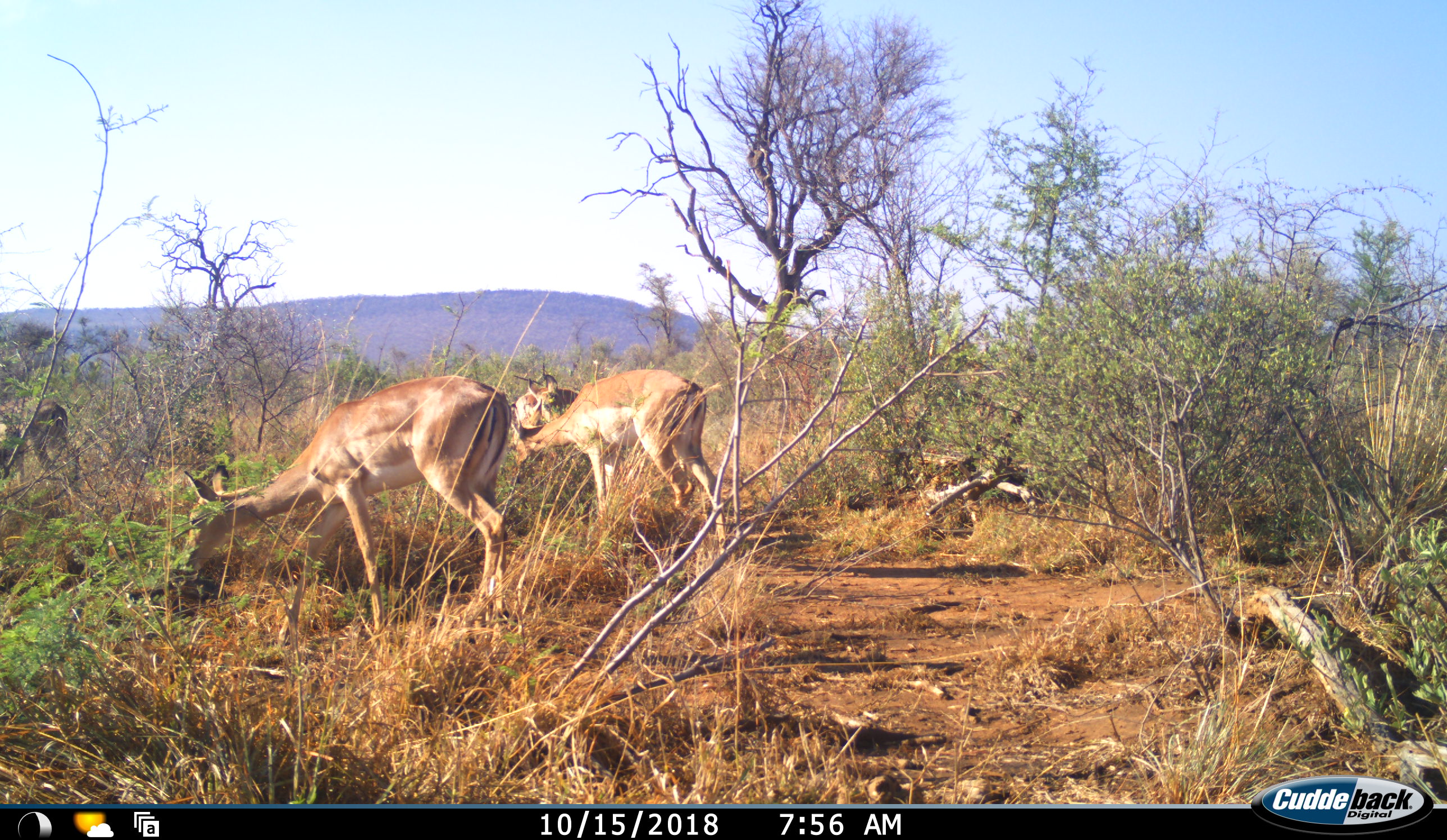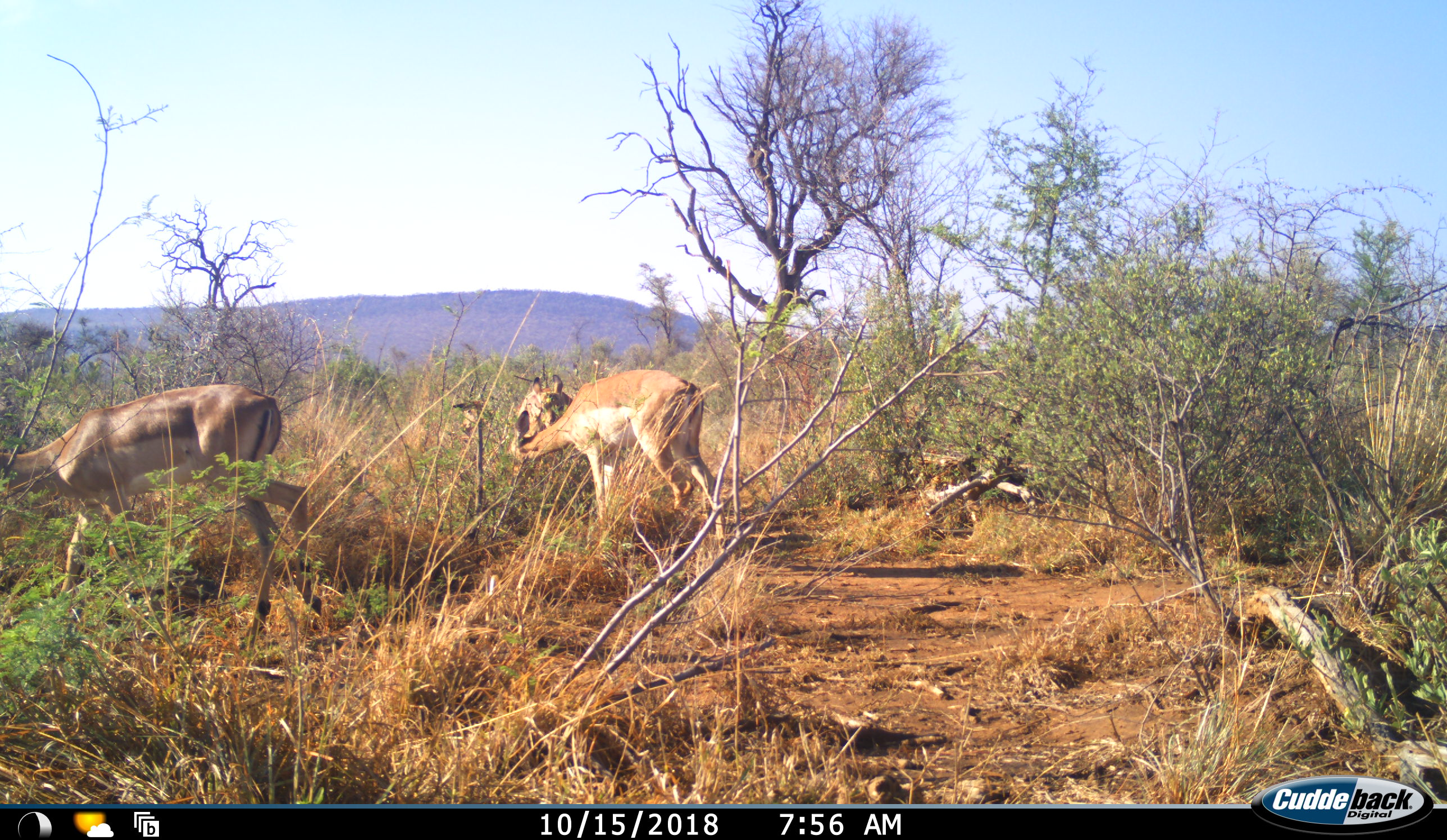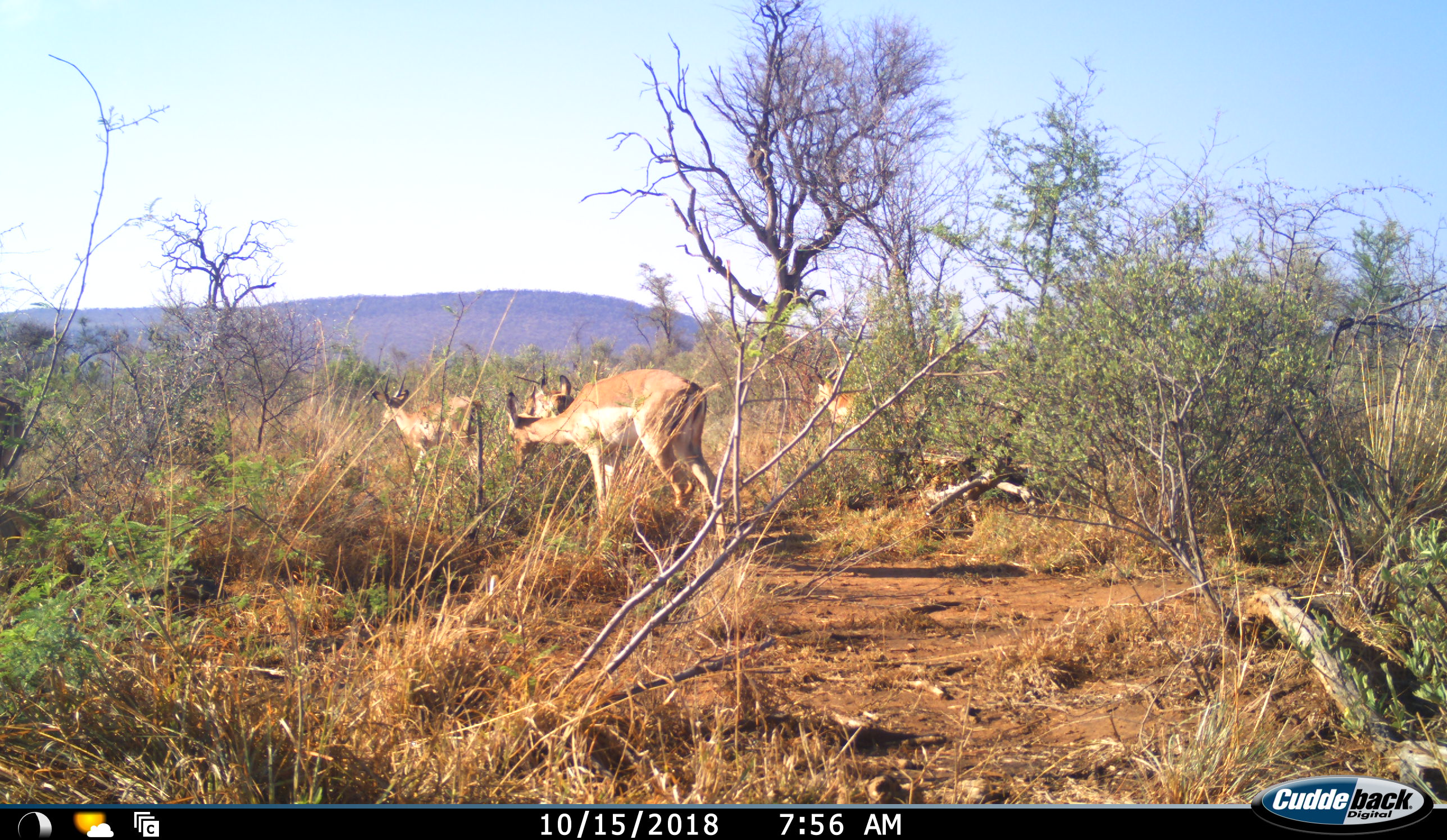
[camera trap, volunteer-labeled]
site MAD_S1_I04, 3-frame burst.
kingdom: Animalia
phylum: Chordata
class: Mammalia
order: Artiodactyla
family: Bovidae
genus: Aepyceros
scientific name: Aepyceros melampus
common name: impala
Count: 5.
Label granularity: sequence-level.